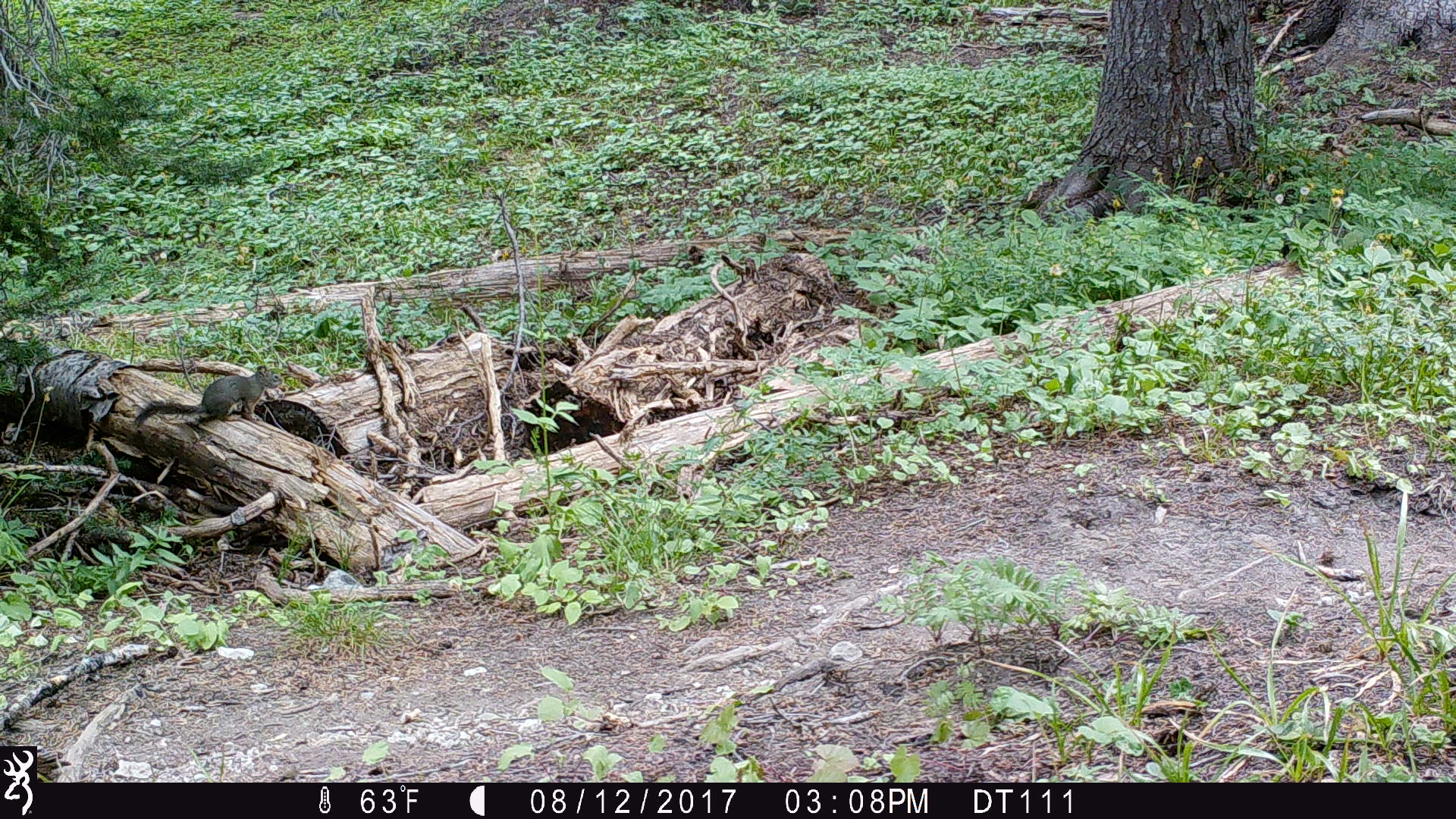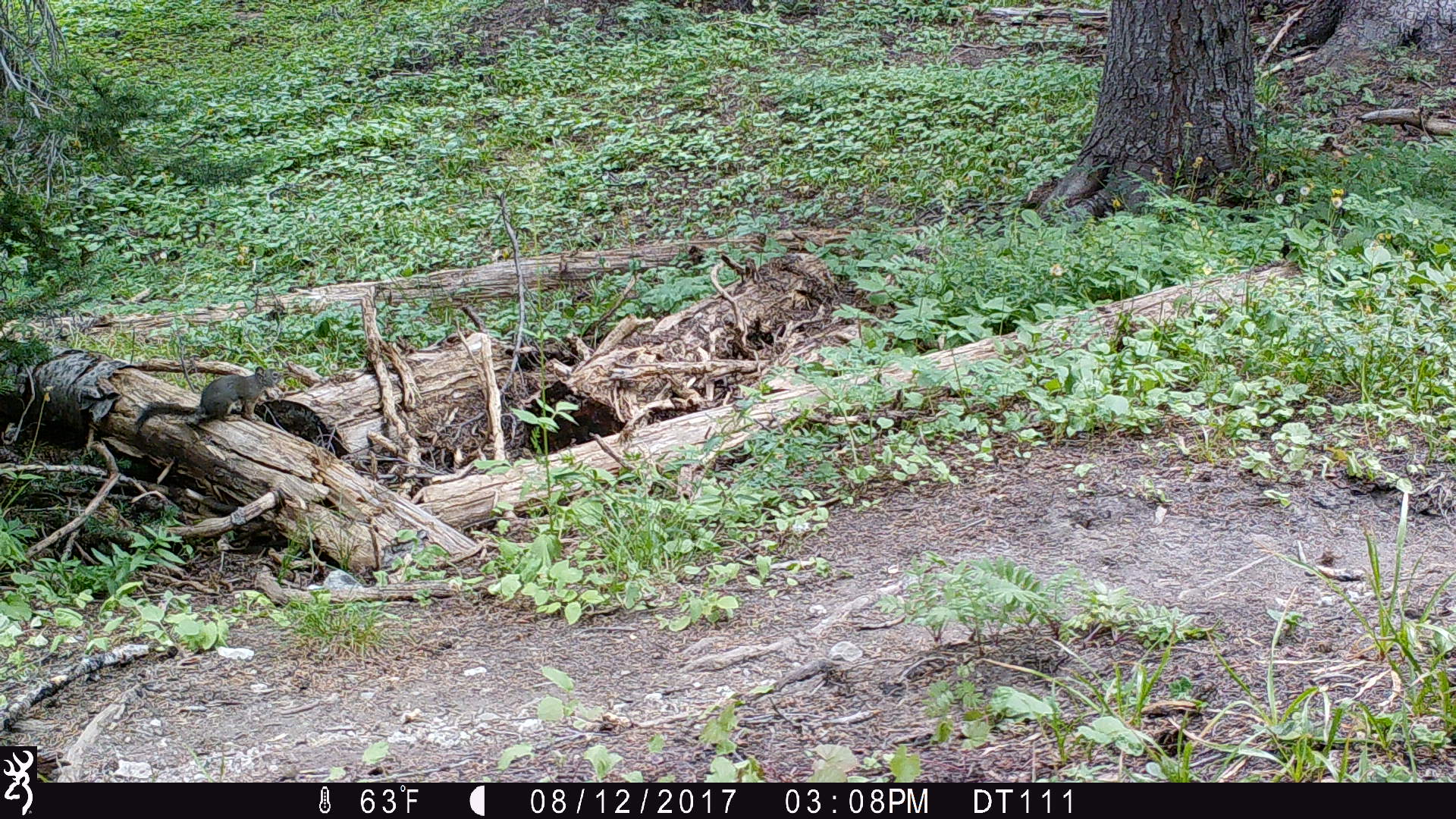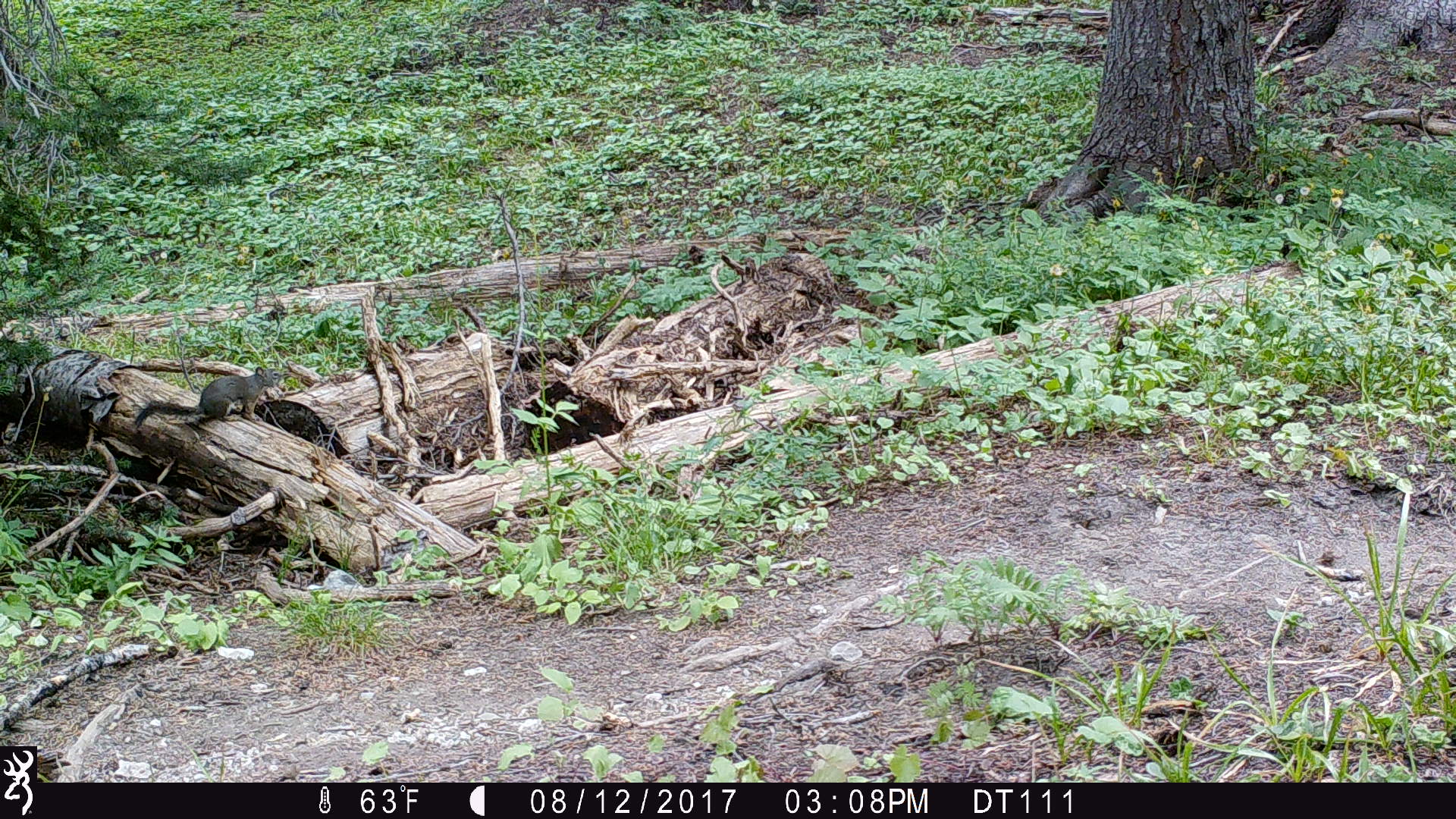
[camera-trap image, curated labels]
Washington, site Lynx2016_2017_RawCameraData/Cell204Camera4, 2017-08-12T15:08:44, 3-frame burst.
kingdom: Animalia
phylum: Chordata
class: Mammalia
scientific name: Mammalia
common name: small mammal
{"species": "small mammal (Mammalia)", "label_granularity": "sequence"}